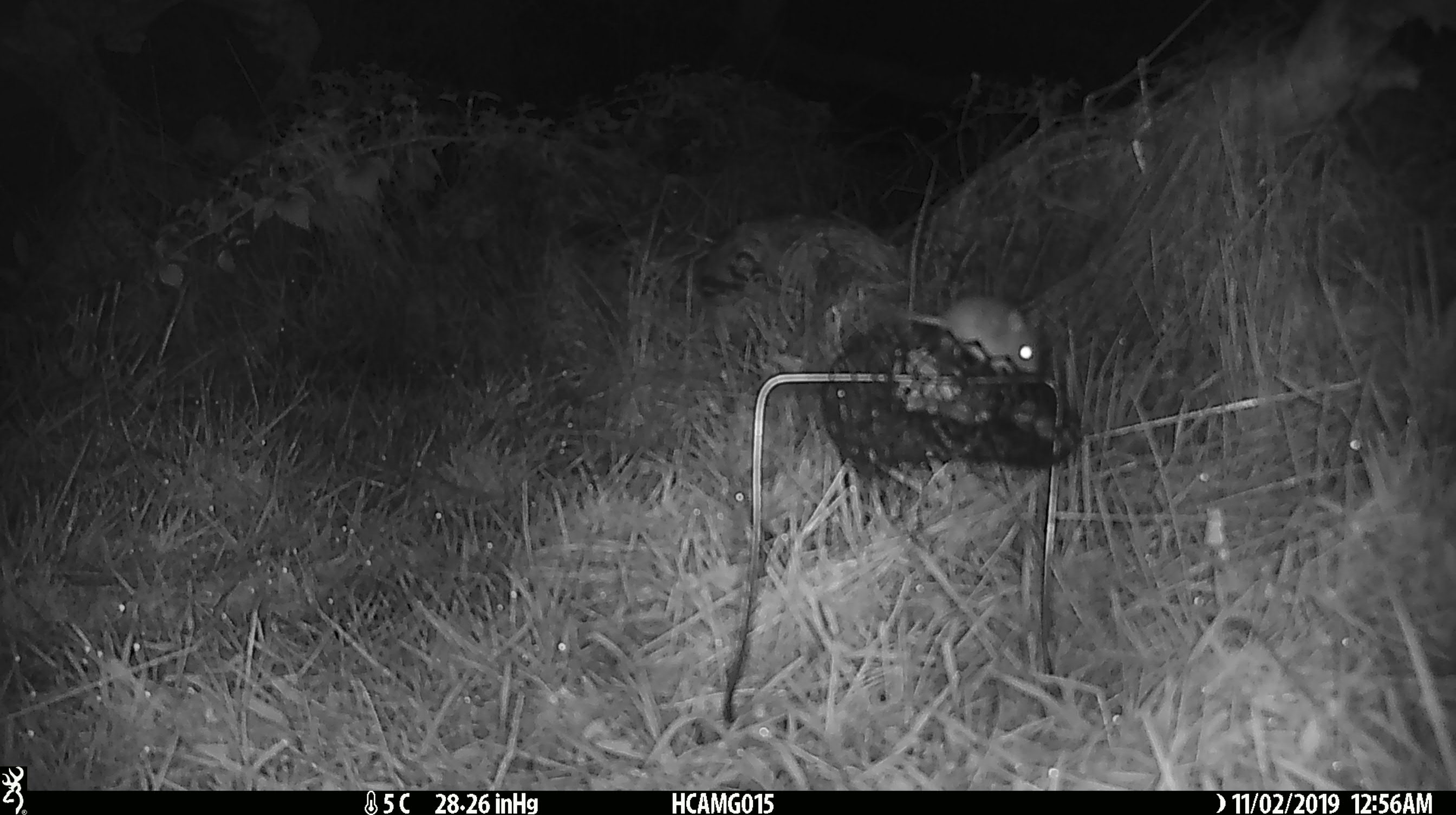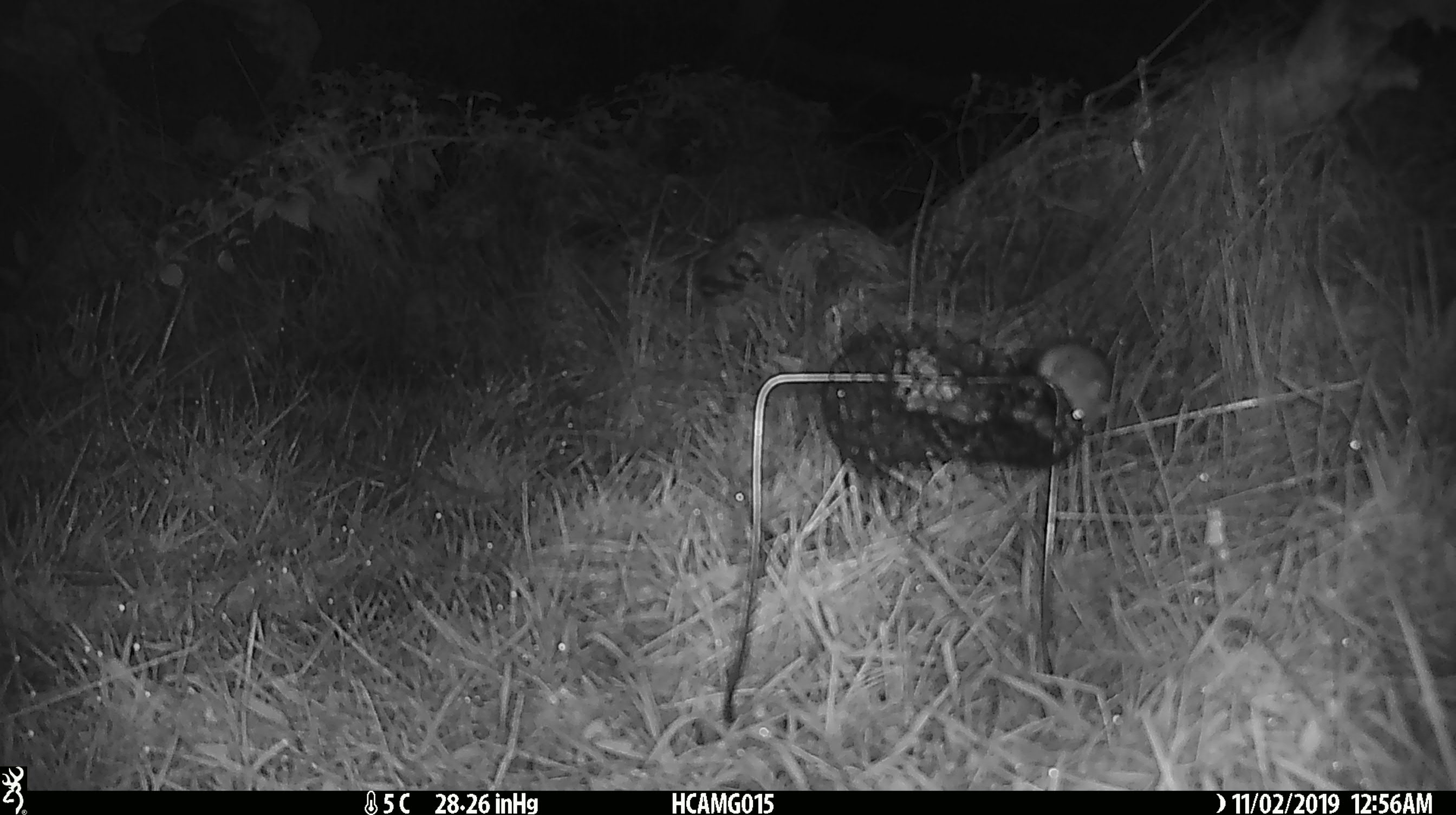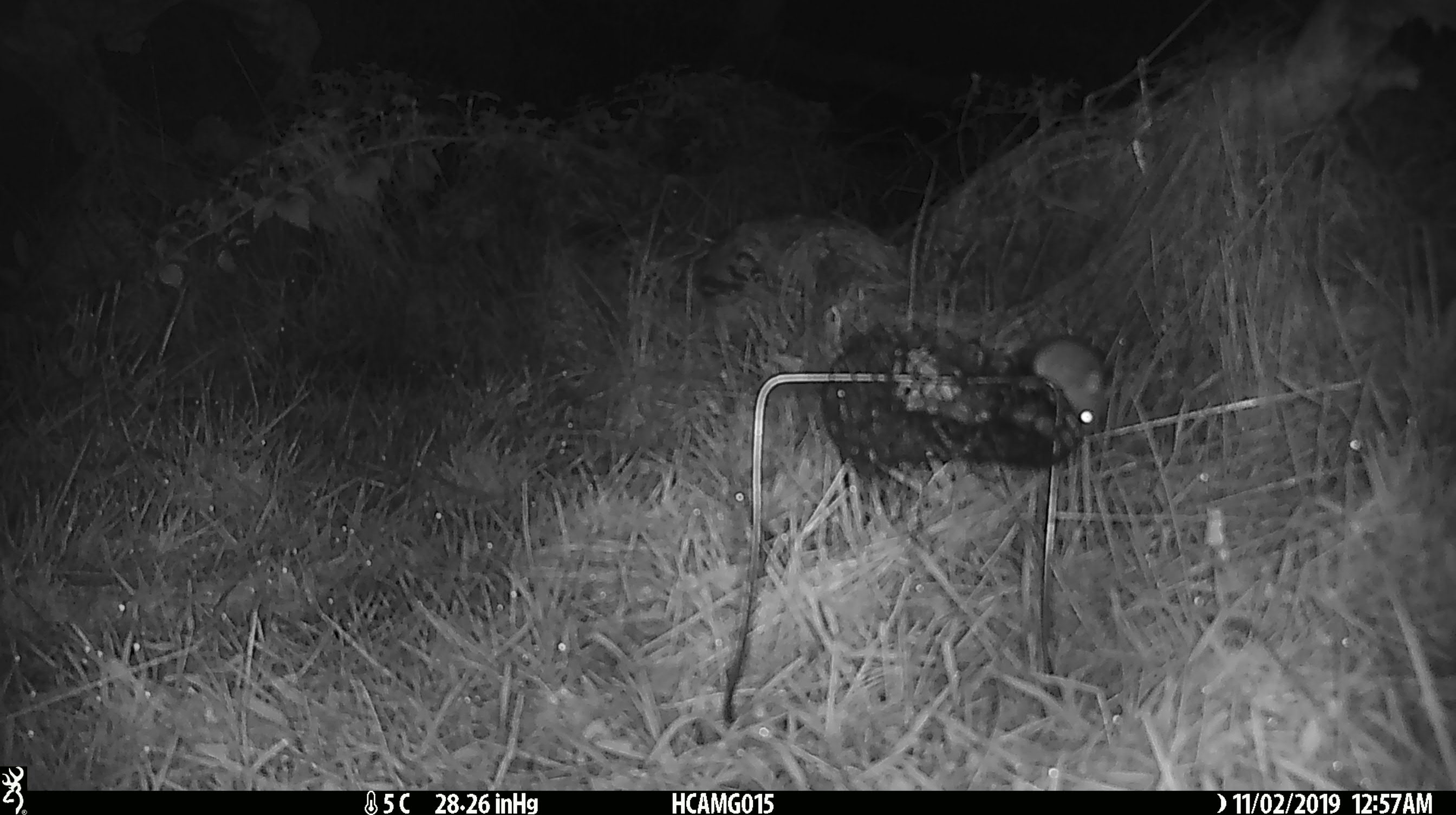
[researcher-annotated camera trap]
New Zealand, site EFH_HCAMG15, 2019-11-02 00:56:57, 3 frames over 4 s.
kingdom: Animalia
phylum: Chordata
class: Mammalia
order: Rodentia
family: Muridae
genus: Mus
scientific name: Mus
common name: mouse